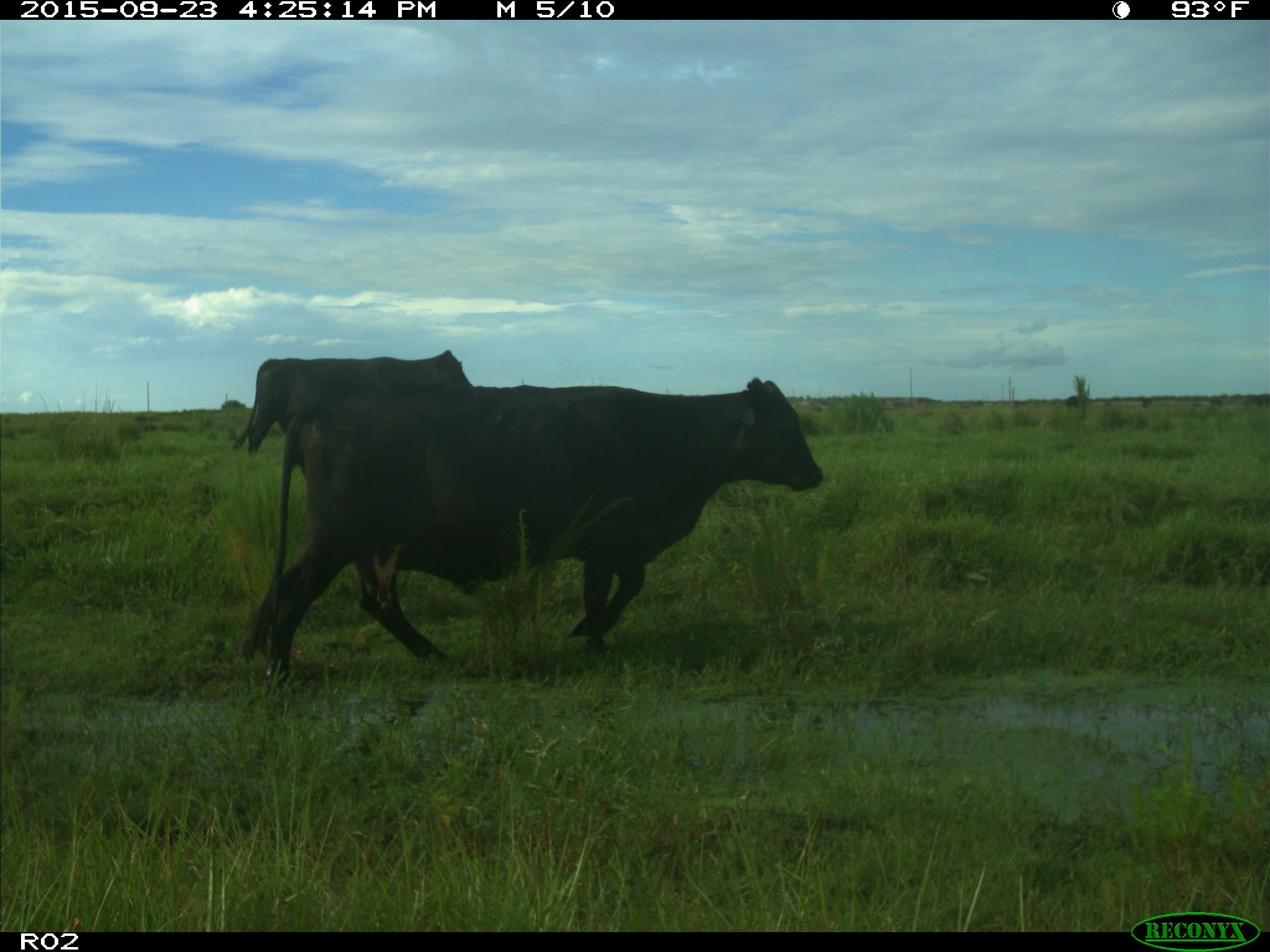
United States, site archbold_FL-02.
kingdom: Animalia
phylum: Chordata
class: Mammalia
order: Artiodactyla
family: Bovidae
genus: Bos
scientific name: Bos taurus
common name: domestic cow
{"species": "Bos taurus (domestic cow)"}